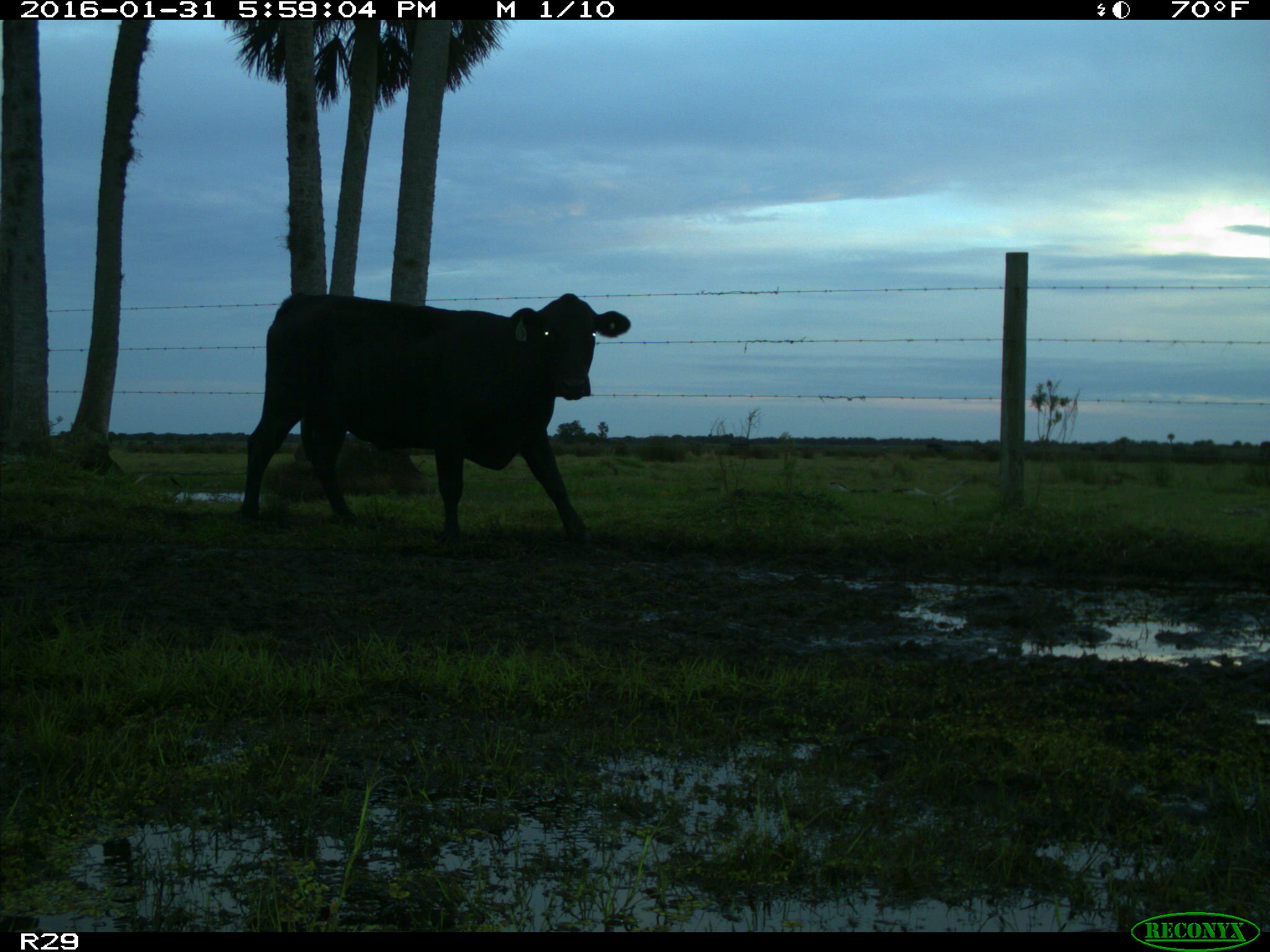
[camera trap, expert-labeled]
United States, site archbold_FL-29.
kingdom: Animalia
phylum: Chordata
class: Mammalia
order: Artiodactyla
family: Bovidae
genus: Bos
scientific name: Bos taurus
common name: domestic cow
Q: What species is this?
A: Bos taurus (domestic cow).